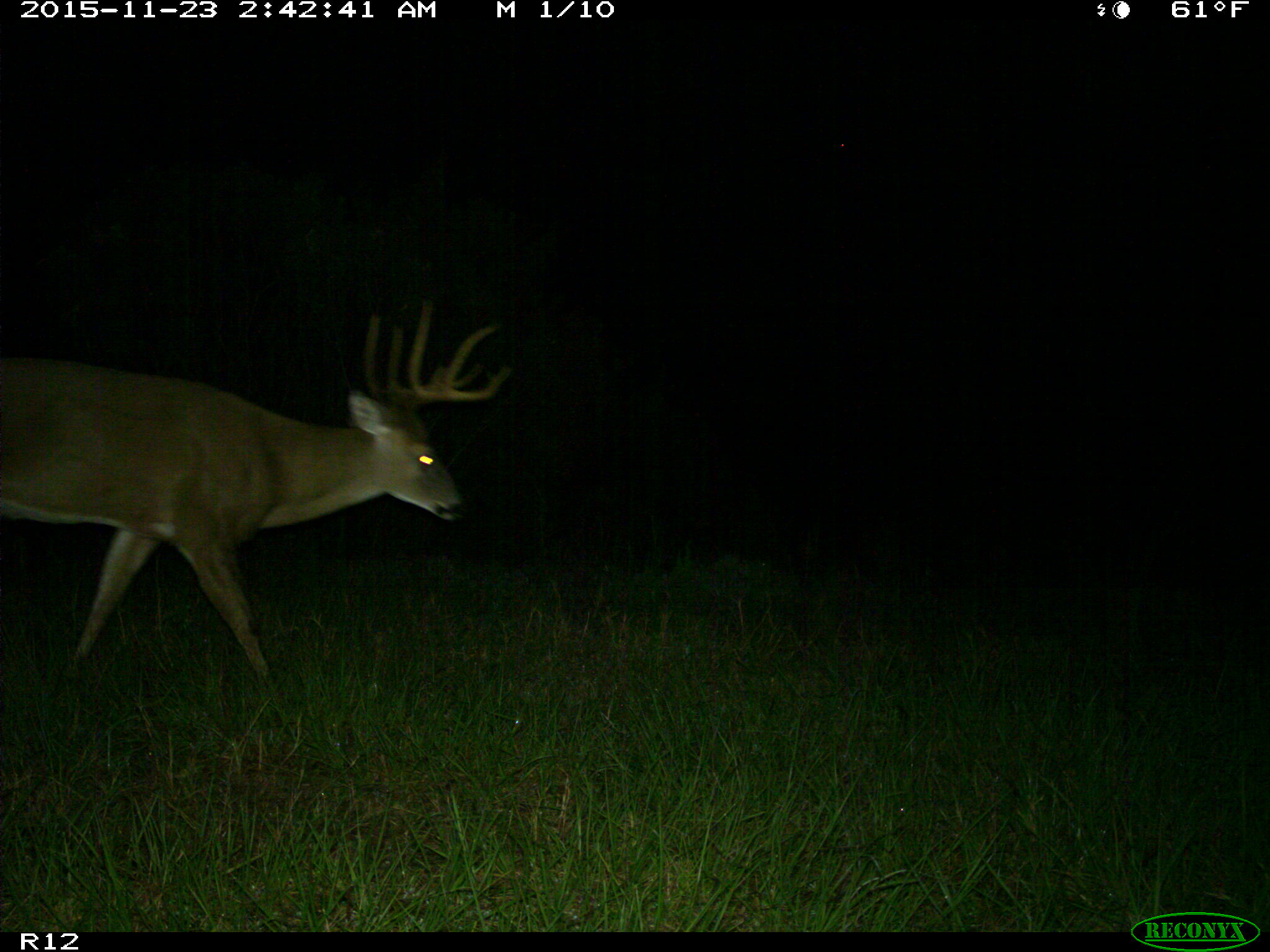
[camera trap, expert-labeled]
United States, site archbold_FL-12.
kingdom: Animalia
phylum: Chordata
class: Mammalia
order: Artiodactyla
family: Cervidae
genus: Odocoileus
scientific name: Odocoileus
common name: deer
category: unidentified deer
Unidentified deer (deer) (Odocoileus).